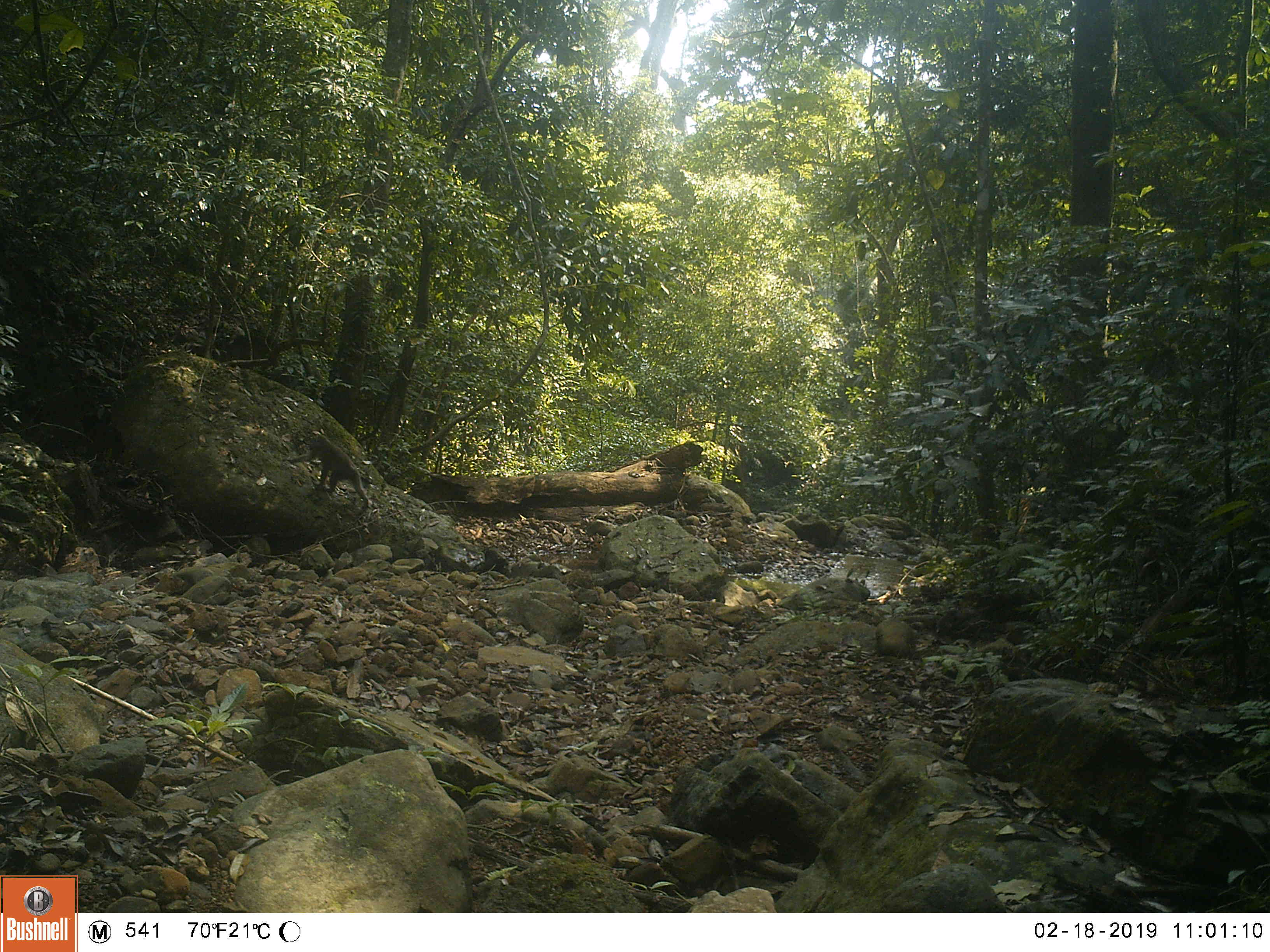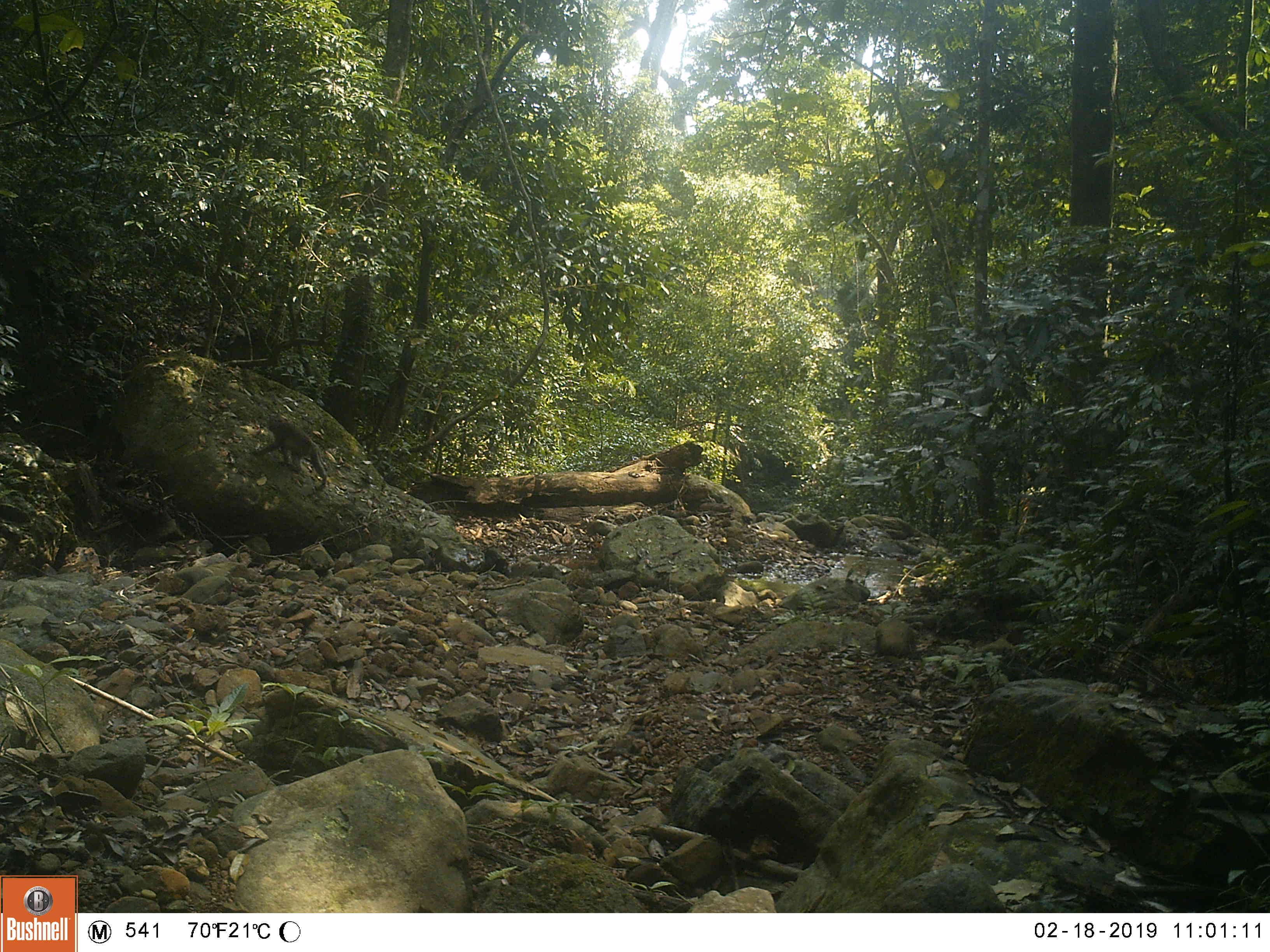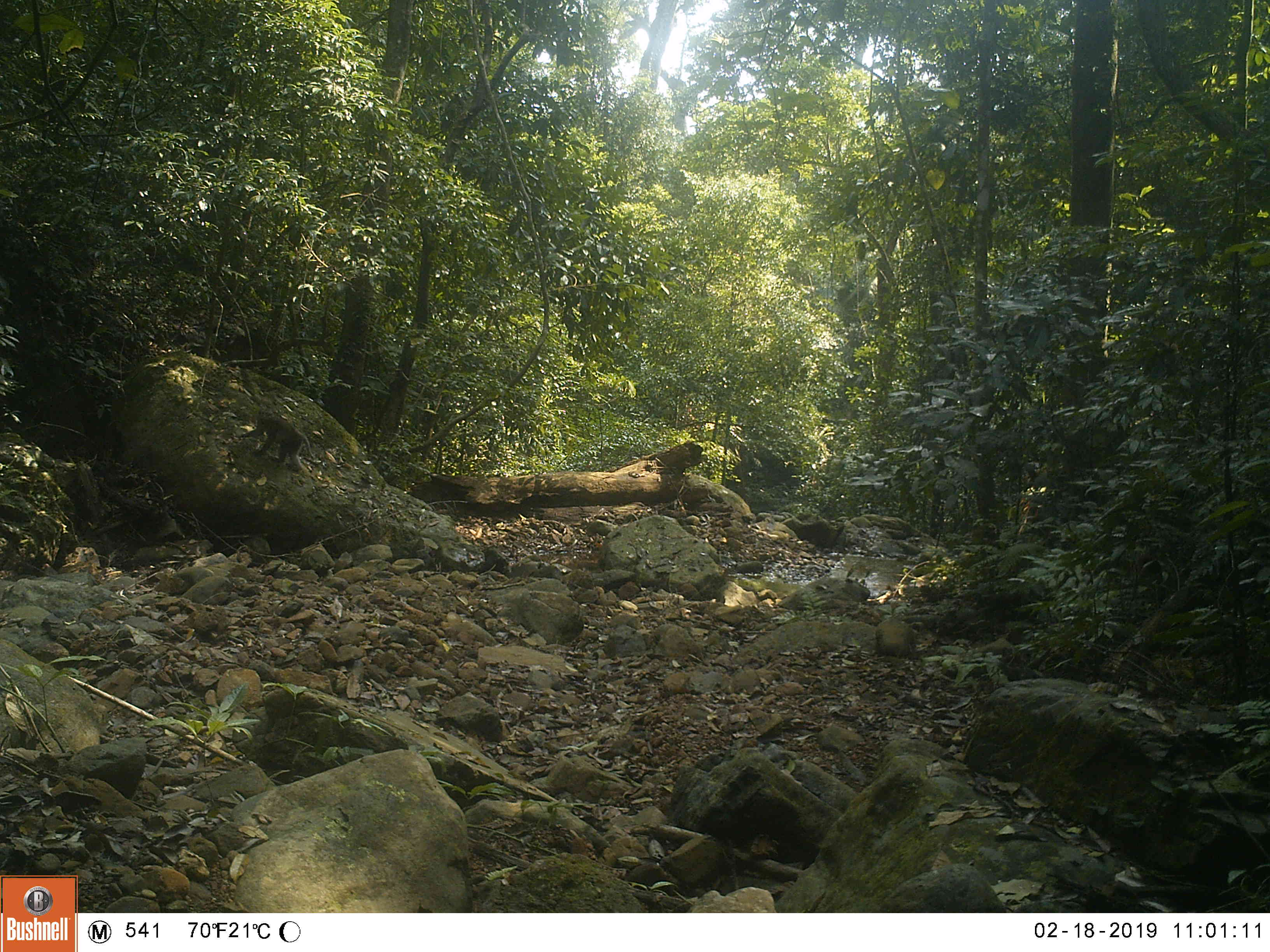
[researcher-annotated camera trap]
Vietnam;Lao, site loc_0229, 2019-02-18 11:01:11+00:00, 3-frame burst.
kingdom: Animalia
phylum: Chordata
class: Mammalia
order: Primates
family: Cercopithecidae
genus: Macaca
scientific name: Macaca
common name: macaques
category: assam or rhesus macaque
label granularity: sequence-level